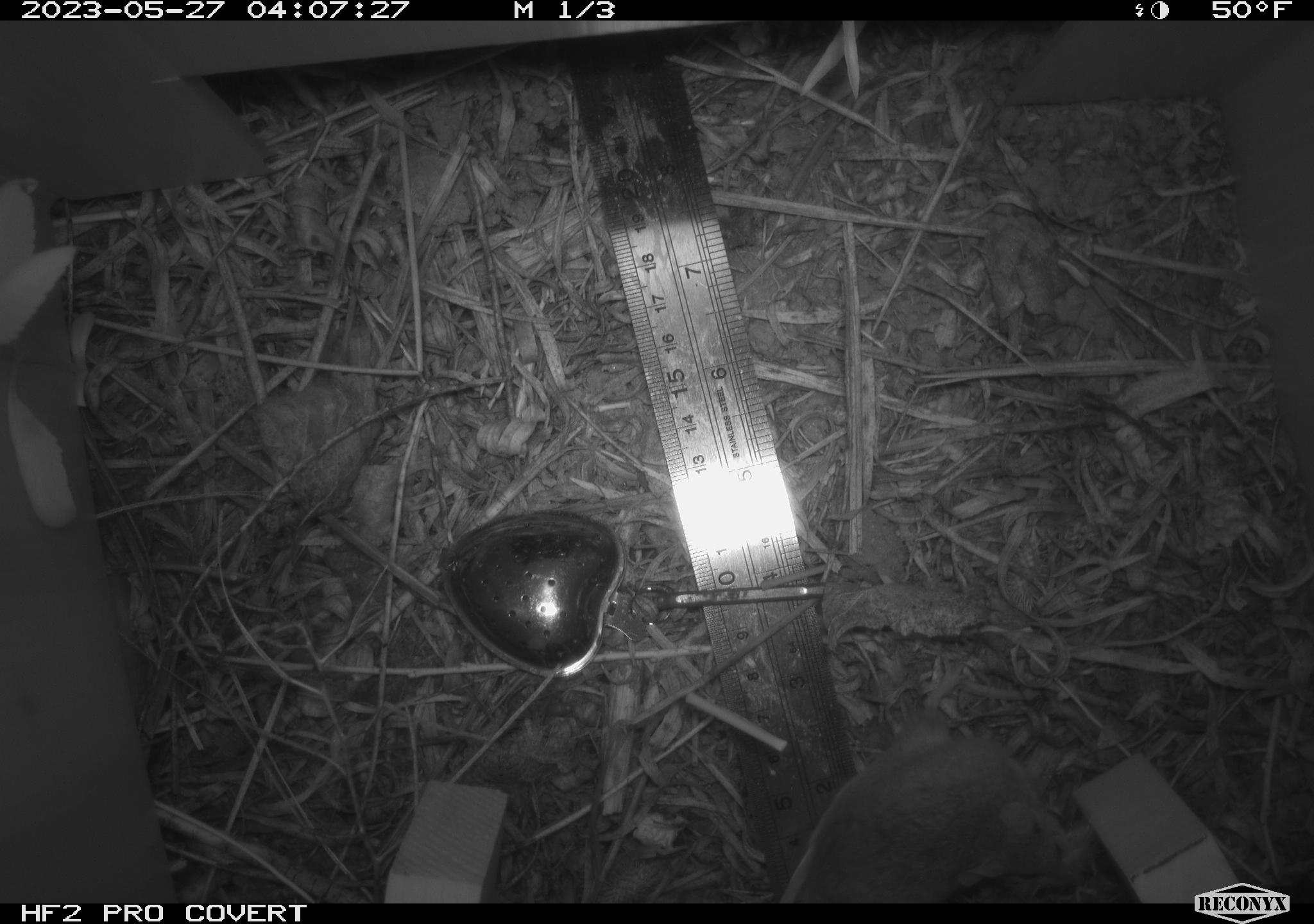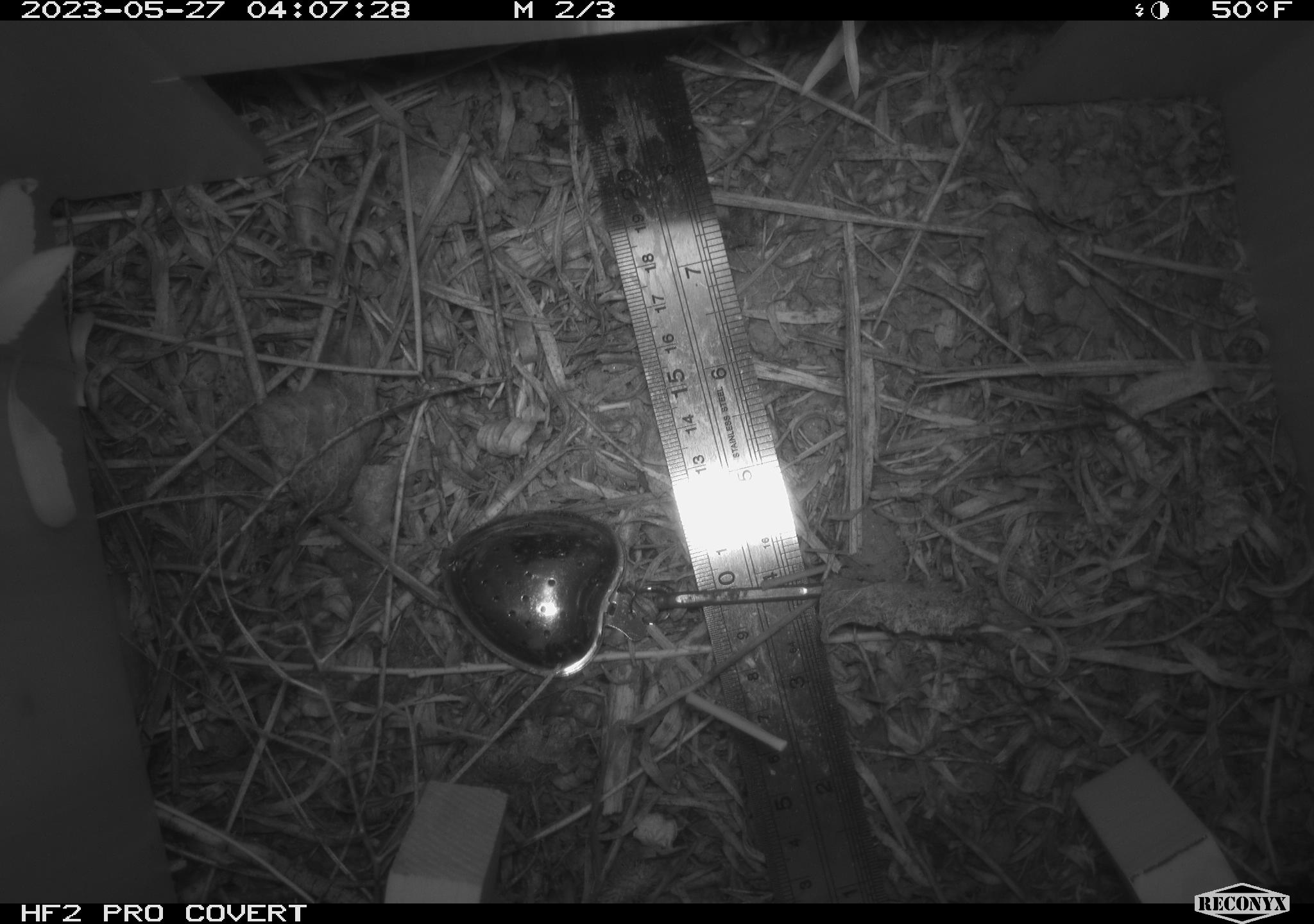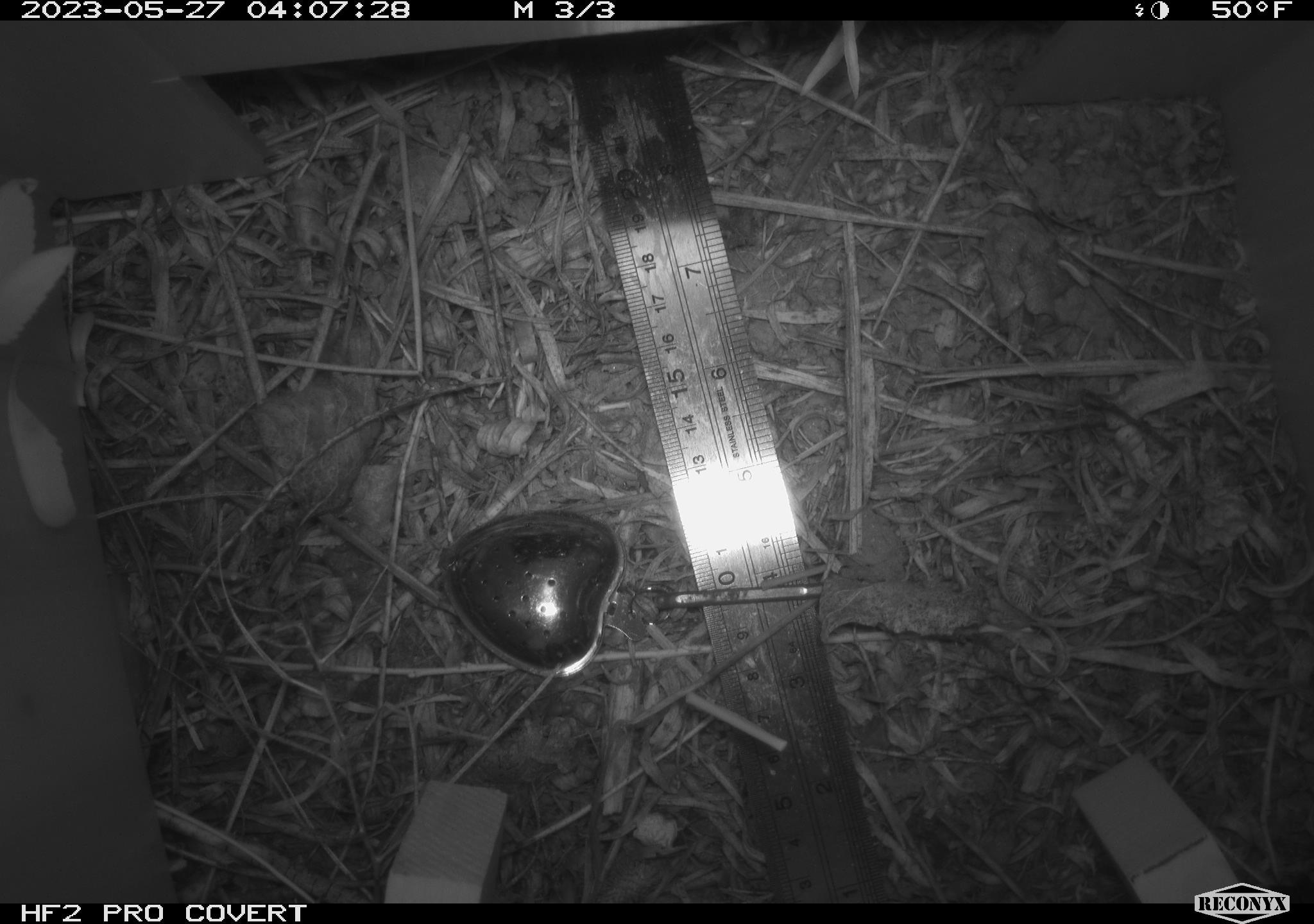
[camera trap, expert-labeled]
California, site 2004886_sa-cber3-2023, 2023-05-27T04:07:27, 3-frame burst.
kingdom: Animalia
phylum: Chordata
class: Mammalia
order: Rodentia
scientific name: Rodentia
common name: mouse species